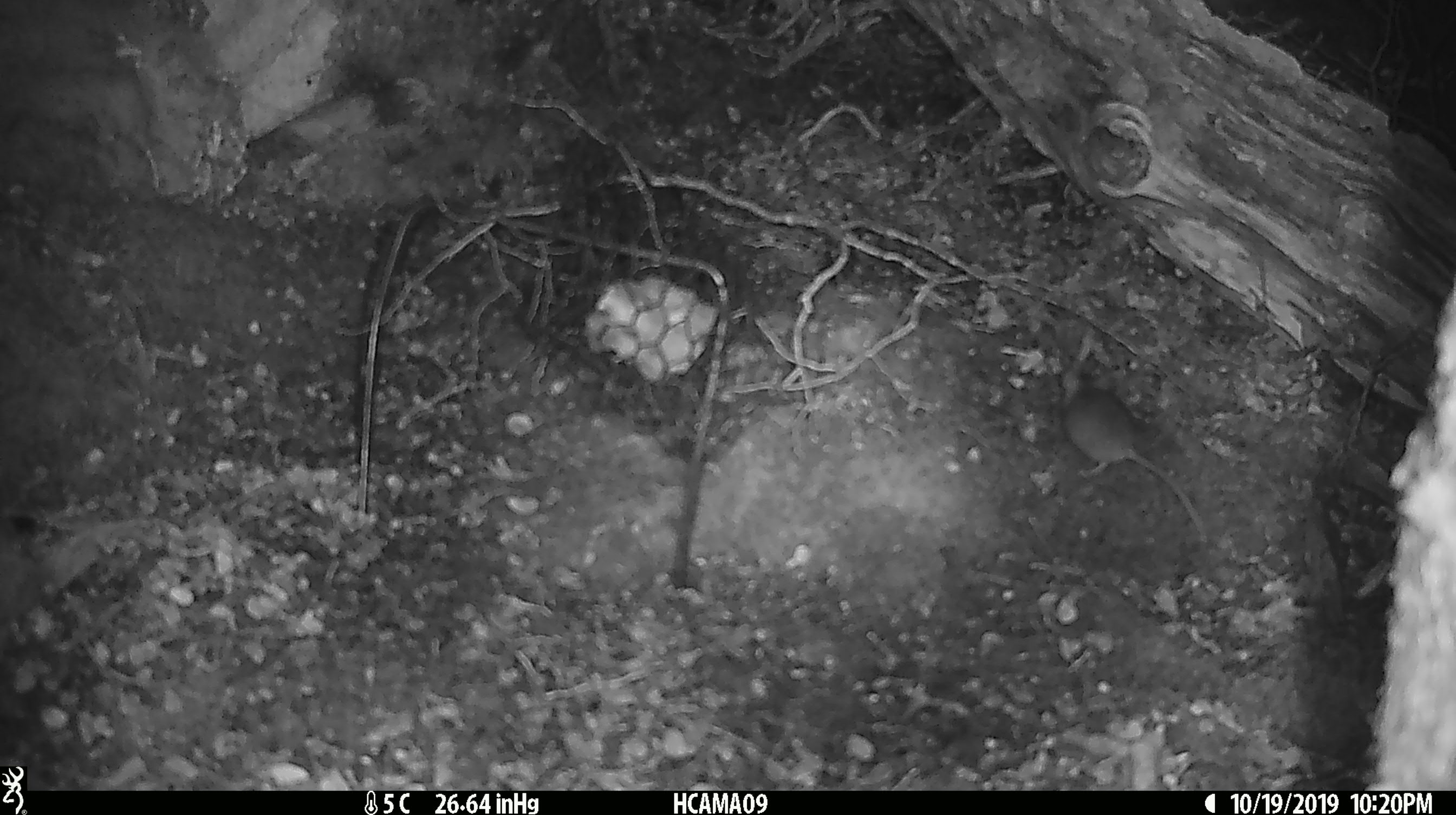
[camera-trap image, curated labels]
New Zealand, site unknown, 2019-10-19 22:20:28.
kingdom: Animalia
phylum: Chordata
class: Mammalia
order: Rodentia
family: Muridae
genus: Mus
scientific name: Mus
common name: mouse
Mouse (Mus).